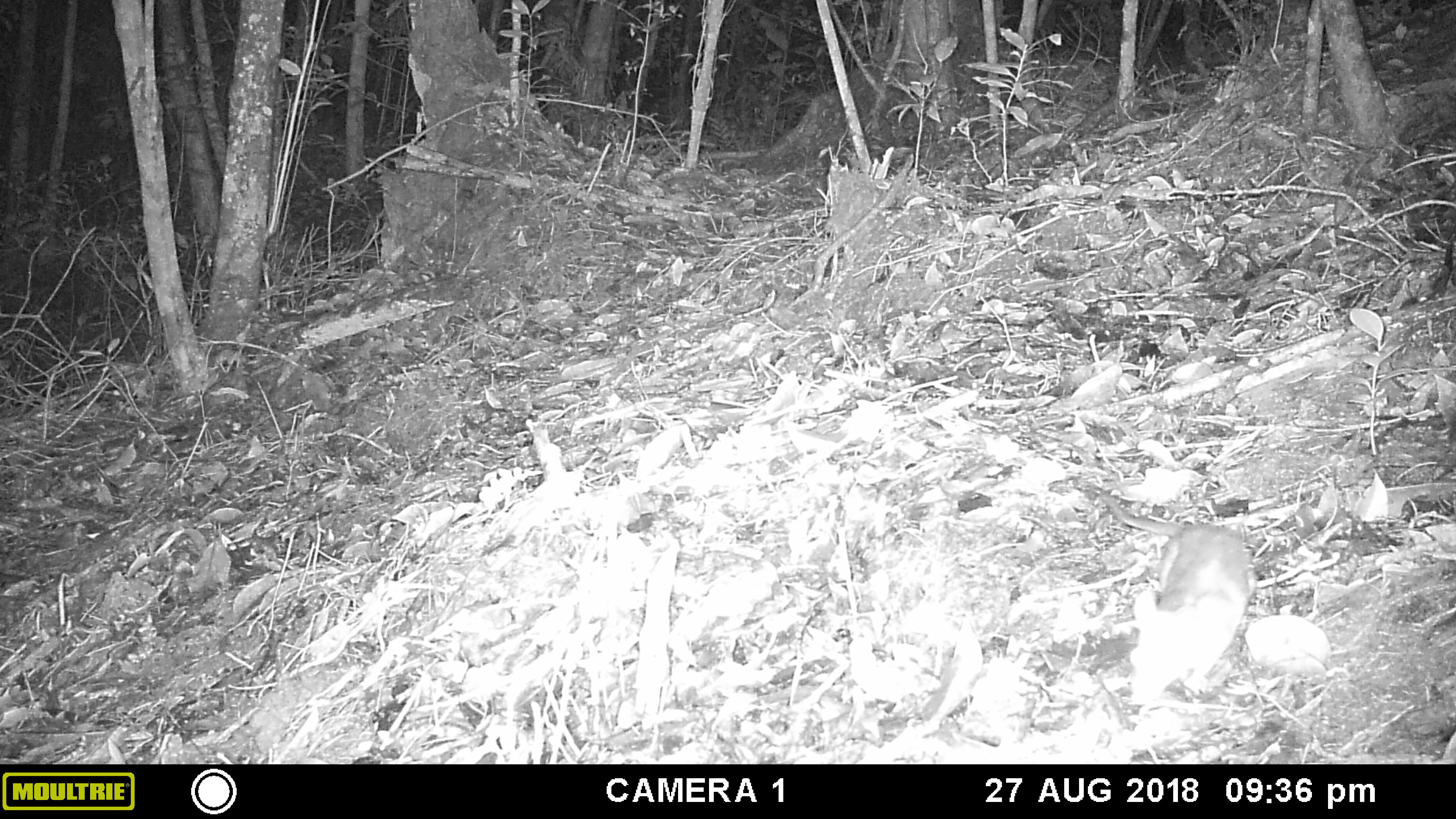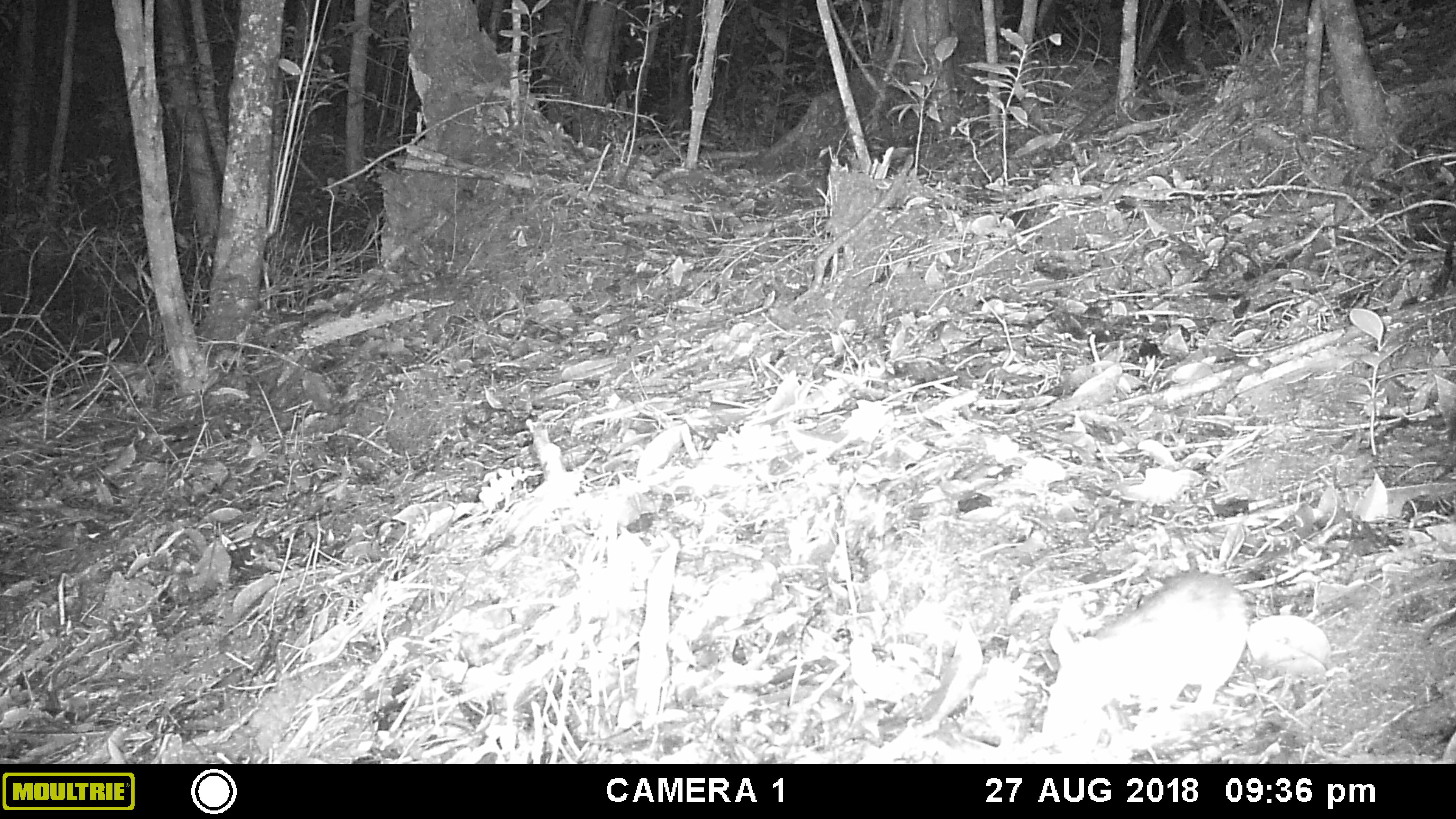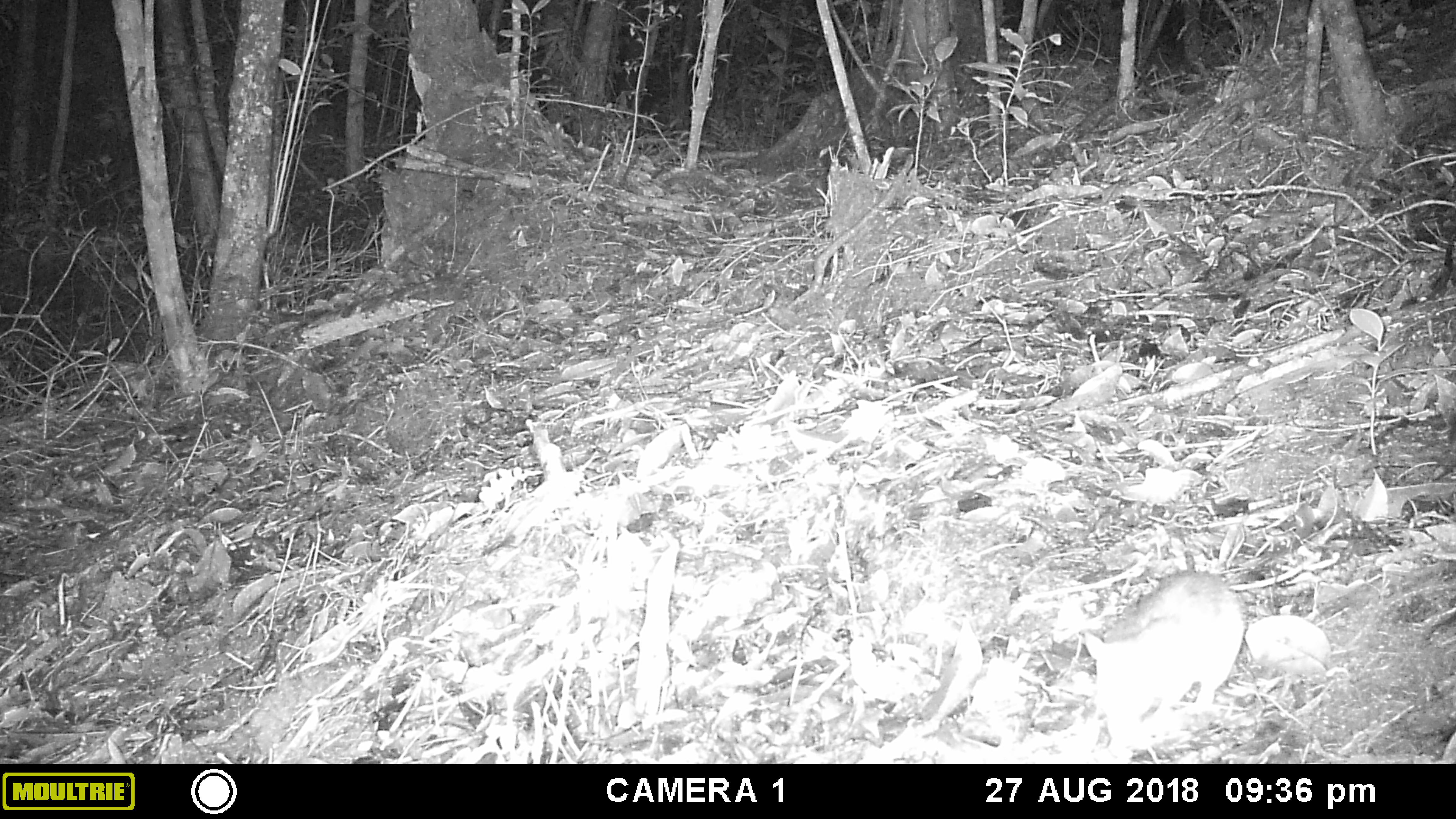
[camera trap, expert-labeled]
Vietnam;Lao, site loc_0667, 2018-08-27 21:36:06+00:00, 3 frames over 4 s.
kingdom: Animalia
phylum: Chordata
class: Mammalia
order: Rodentia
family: Muridae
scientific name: Muridae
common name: old-world mice and rats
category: unidentified murid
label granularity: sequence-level